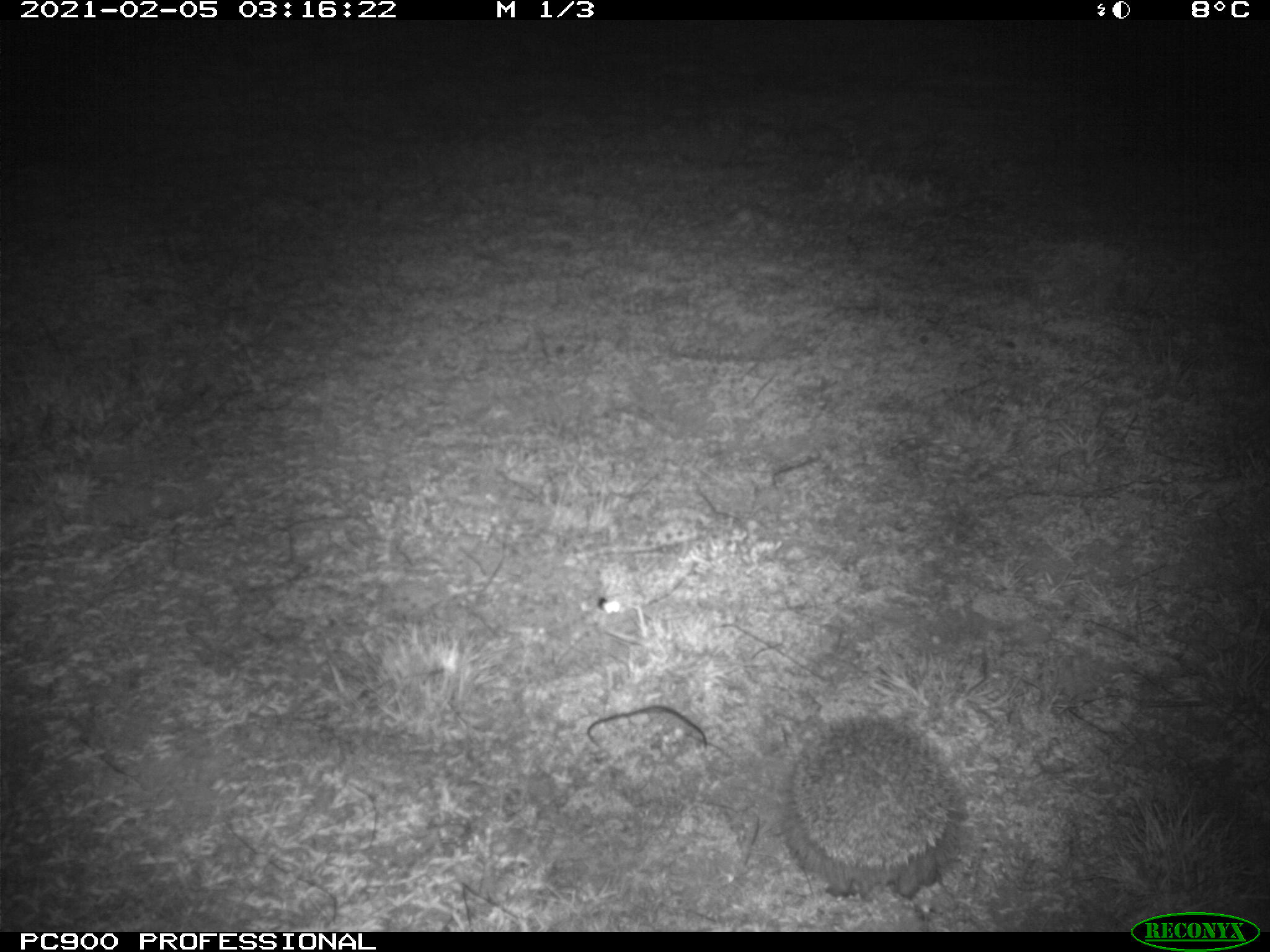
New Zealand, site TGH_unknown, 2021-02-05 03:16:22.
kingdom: Animalia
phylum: Chordata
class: Mammalia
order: Eulipotyphla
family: Erinaceidae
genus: Erinaceus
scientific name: Erinaceus europaeus europaeus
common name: european hedgehog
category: hedgehog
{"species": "hedgehog (european hedgehog) (Erinaceus europaeus europaeus)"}